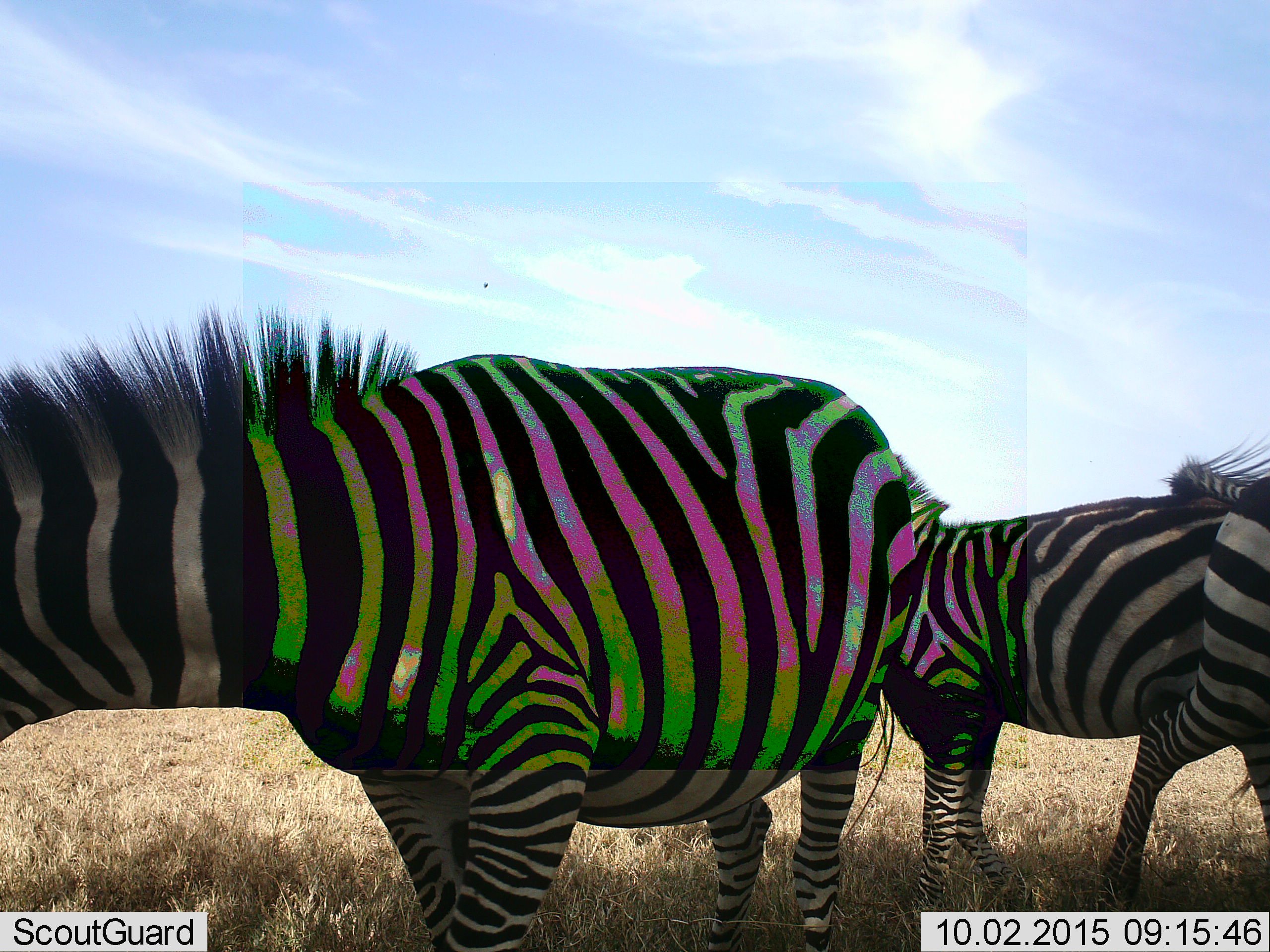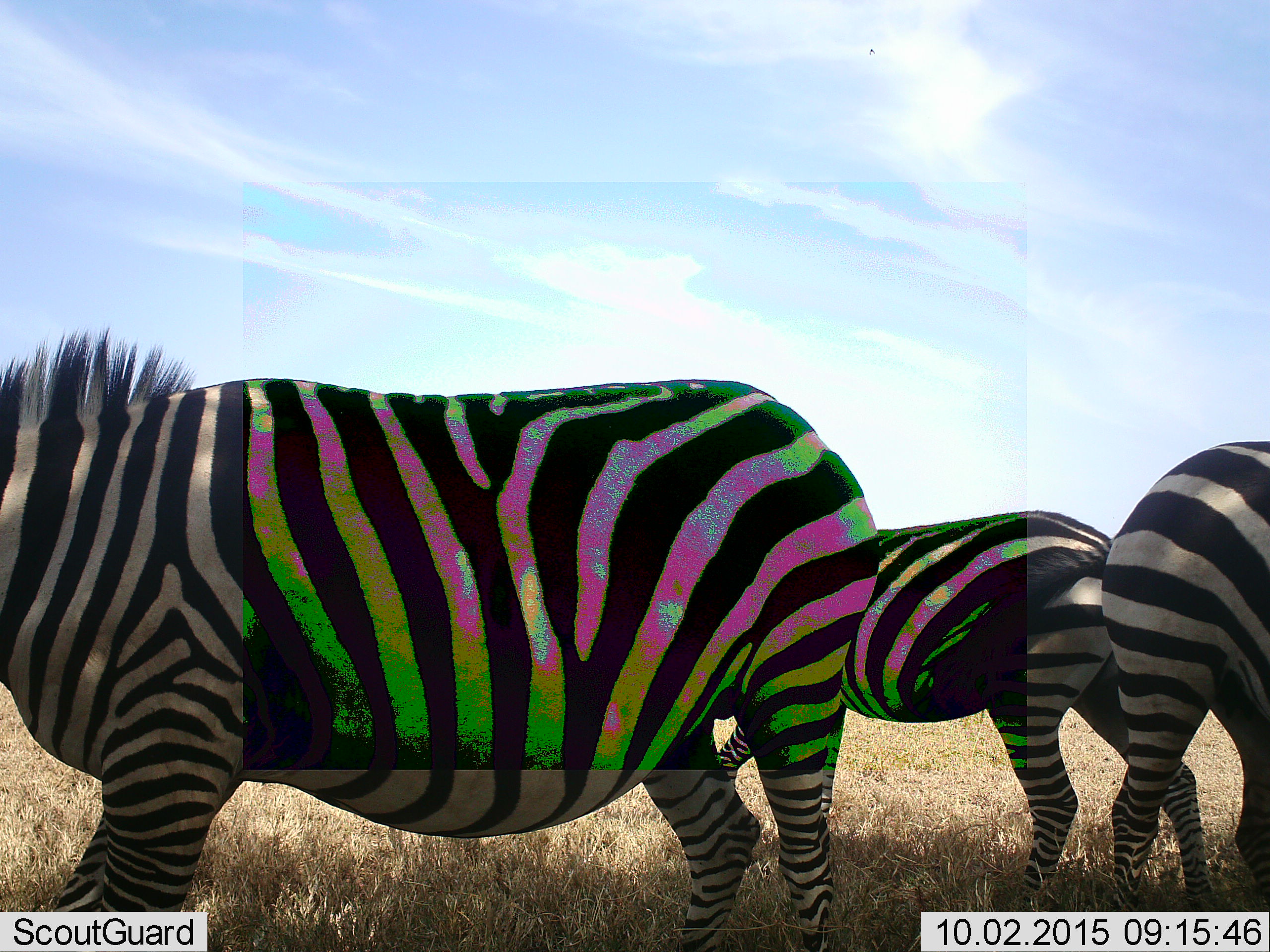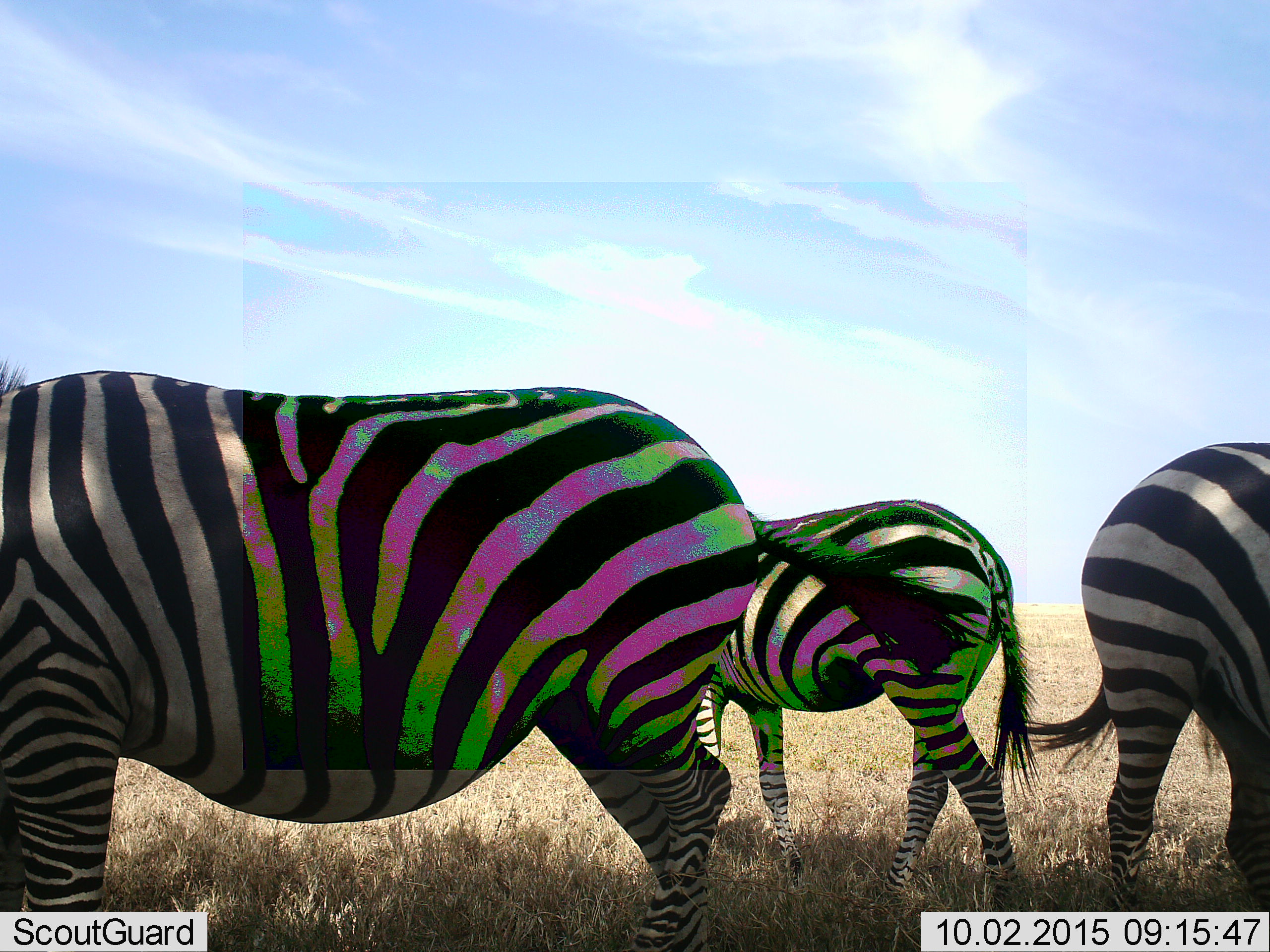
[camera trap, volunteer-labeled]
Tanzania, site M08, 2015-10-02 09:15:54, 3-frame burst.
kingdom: Animalia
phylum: Chordata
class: Mammalia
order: Perissodactyla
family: Equidae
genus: Equus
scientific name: Equus quagga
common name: plains zebra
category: zebra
Zebra (plains zebra) (Equus quagga), count 3. Behavior (volunteer vote fractions): standing 67%, resting 0%, moving 56%, interacting 0%. Young present (vote fraction): 0%. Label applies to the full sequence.